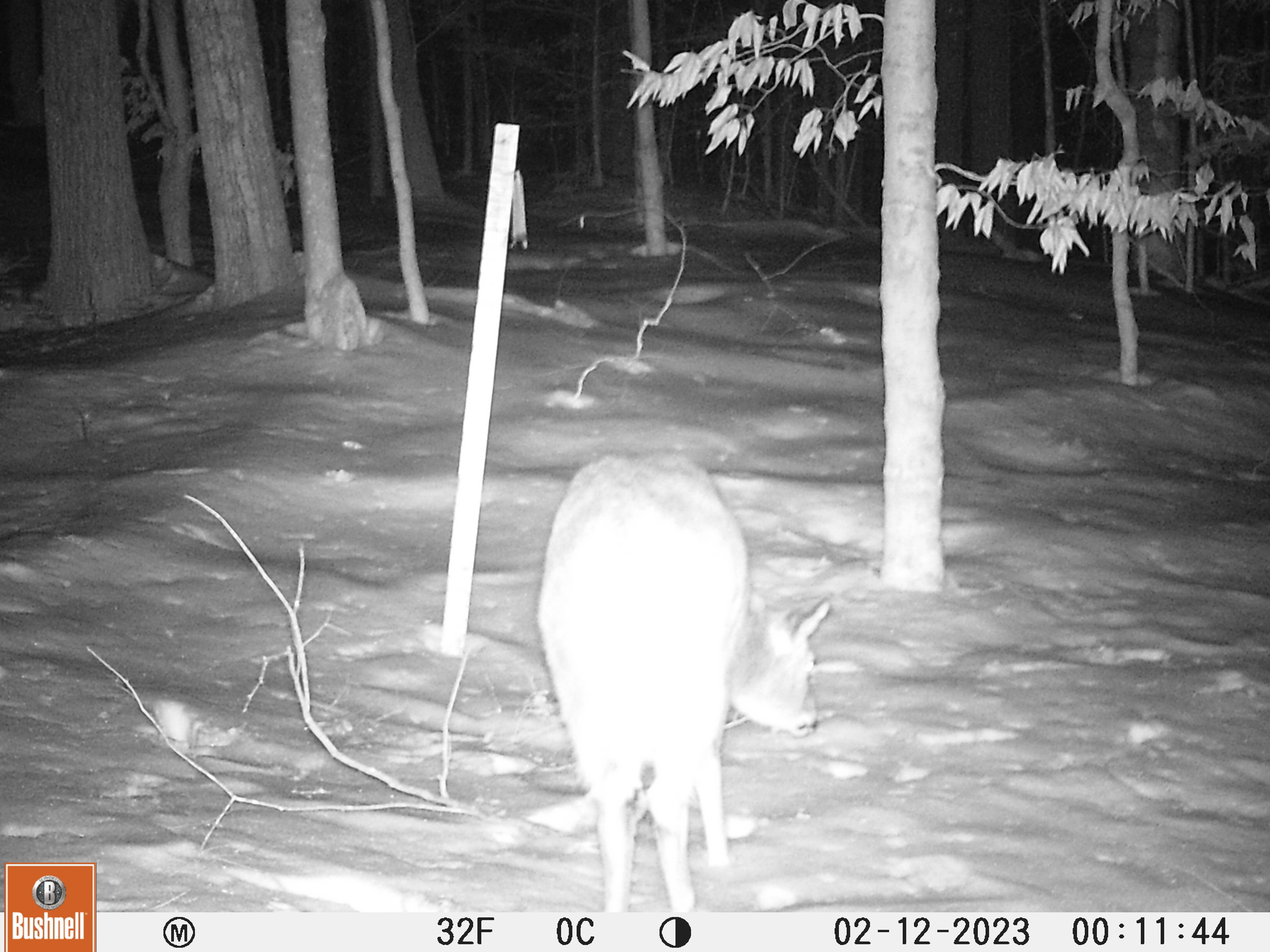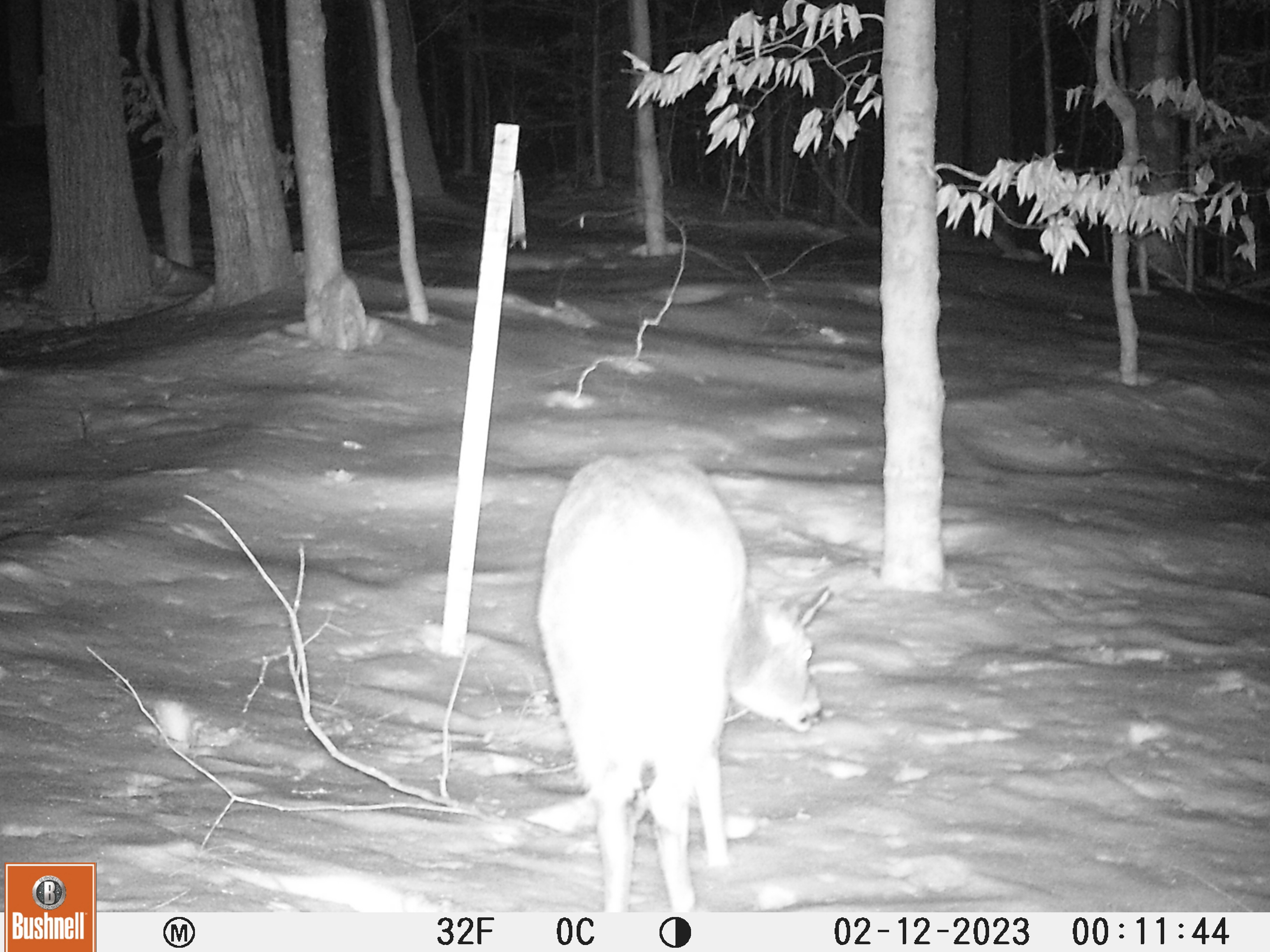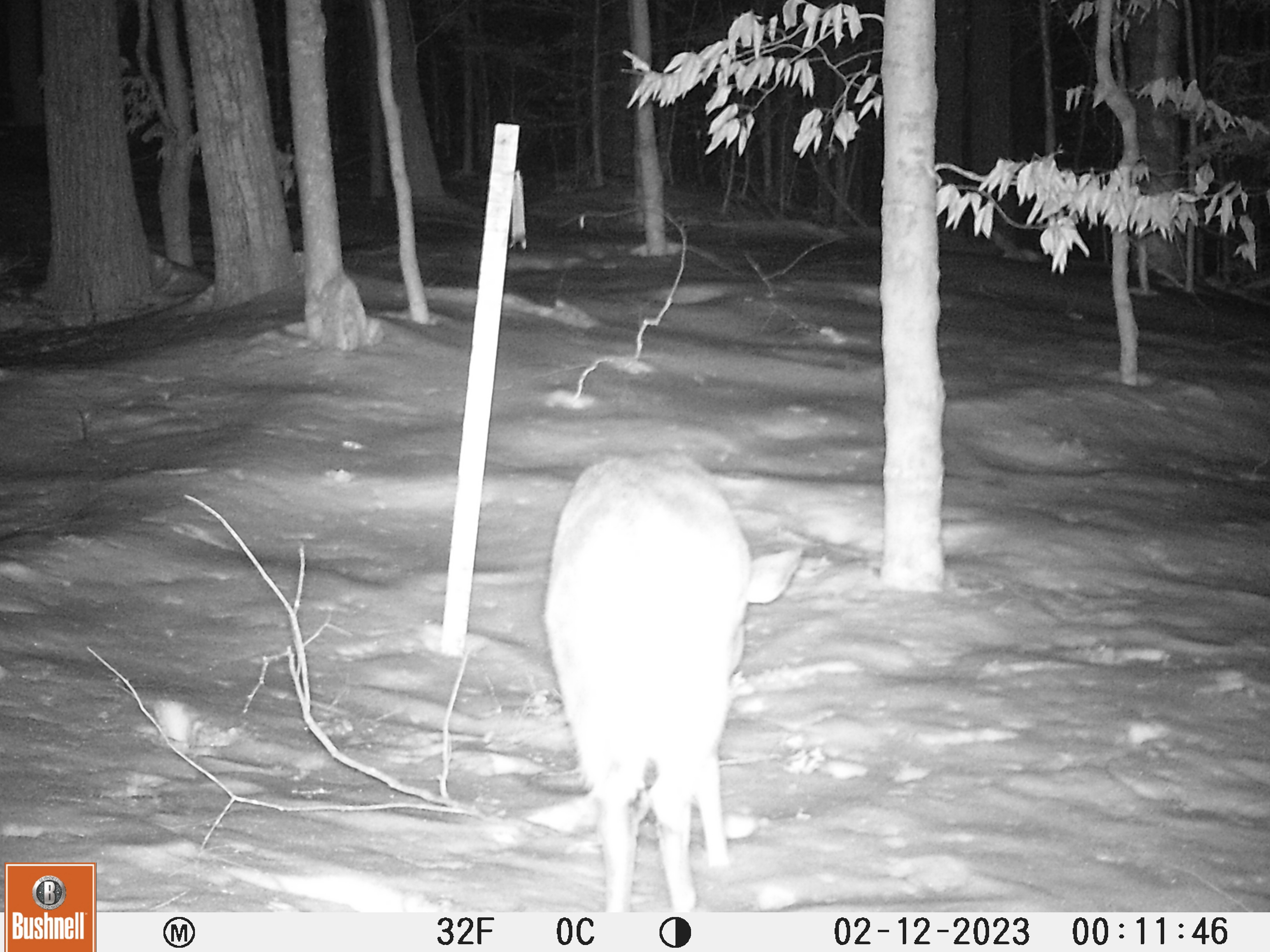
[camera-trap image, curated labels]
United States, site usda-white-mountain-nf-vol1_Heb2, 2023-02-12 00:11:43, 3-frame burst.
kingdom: Animalia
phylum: Chordata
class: Mammalia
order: Artiodactyla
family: Cervidae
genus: Odocoileus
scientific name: Odocoileus virginianus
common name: white-tailed deer